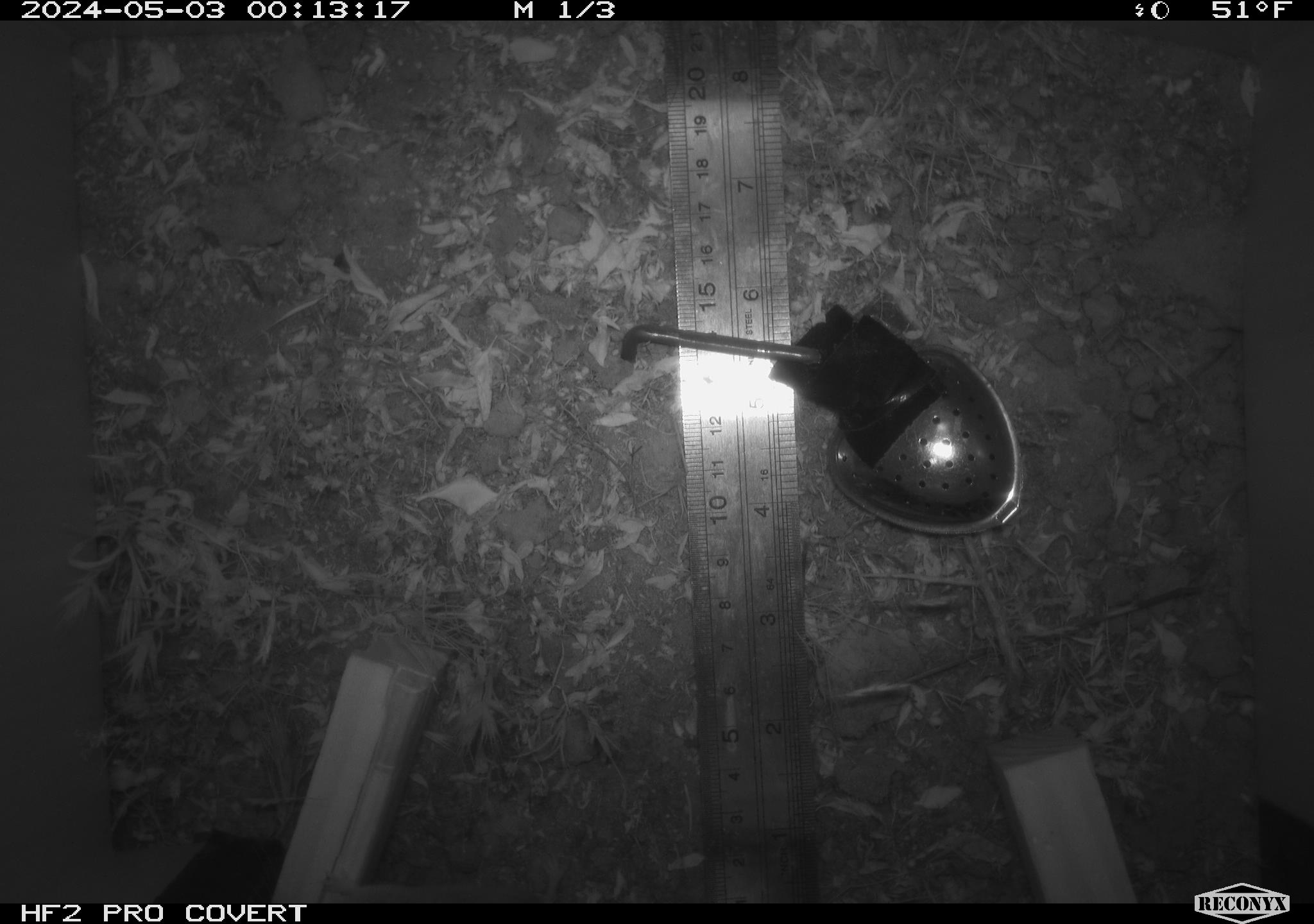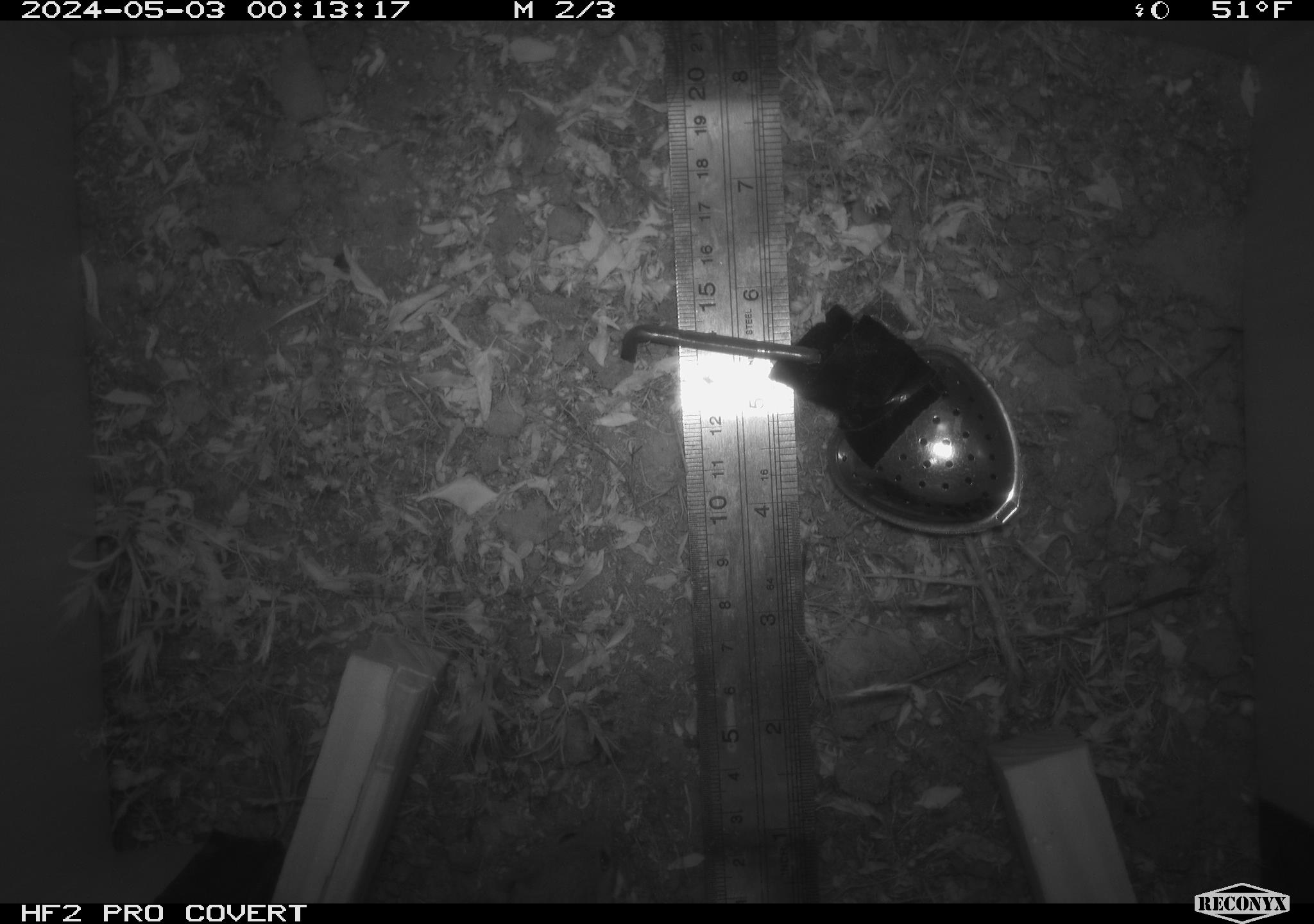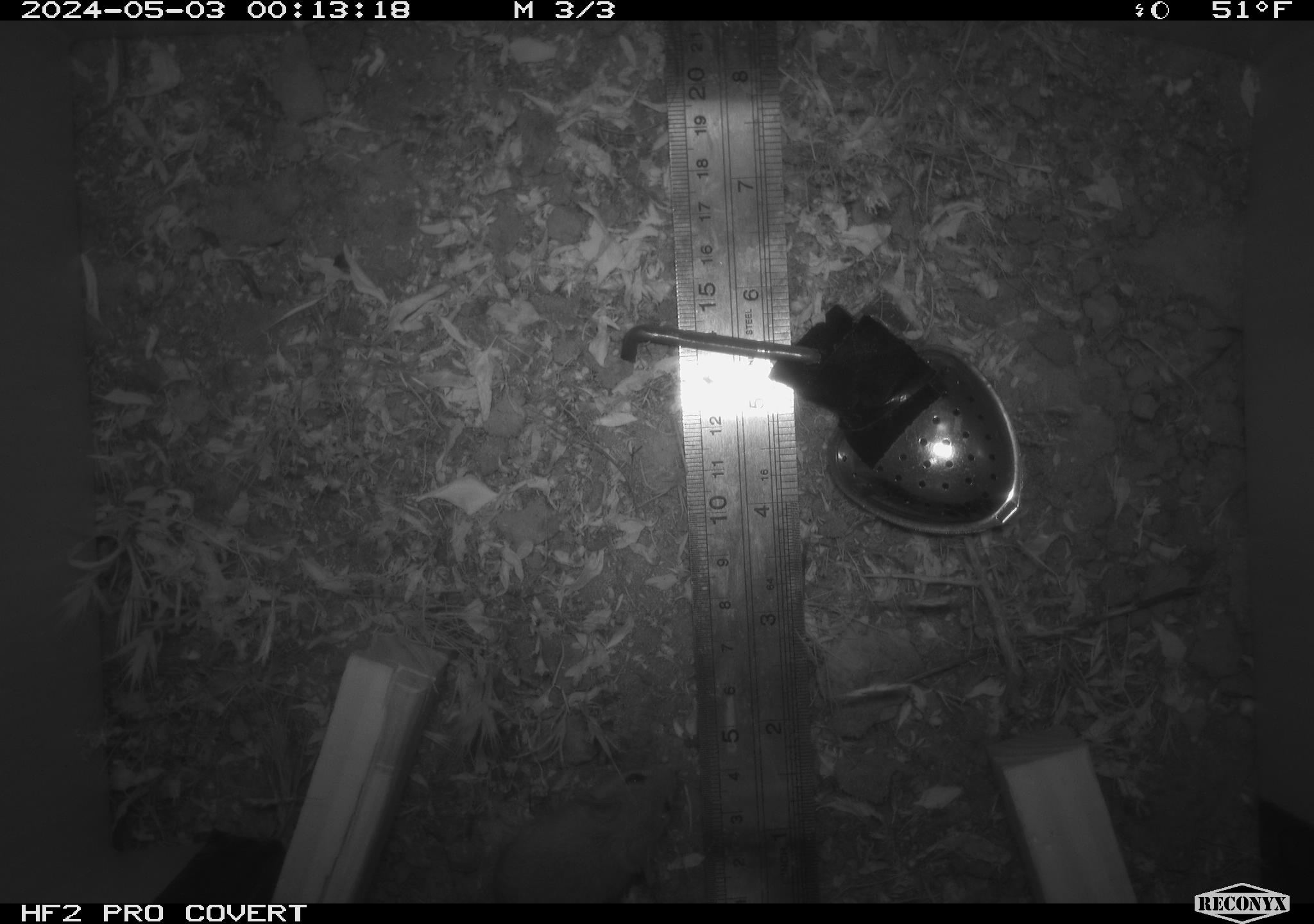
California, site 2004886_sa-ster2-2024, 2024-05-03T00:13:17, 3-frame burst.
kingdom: Animalia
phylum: Chordata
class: Mammalia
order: Rodentia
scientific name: Rodentia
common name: mouse species